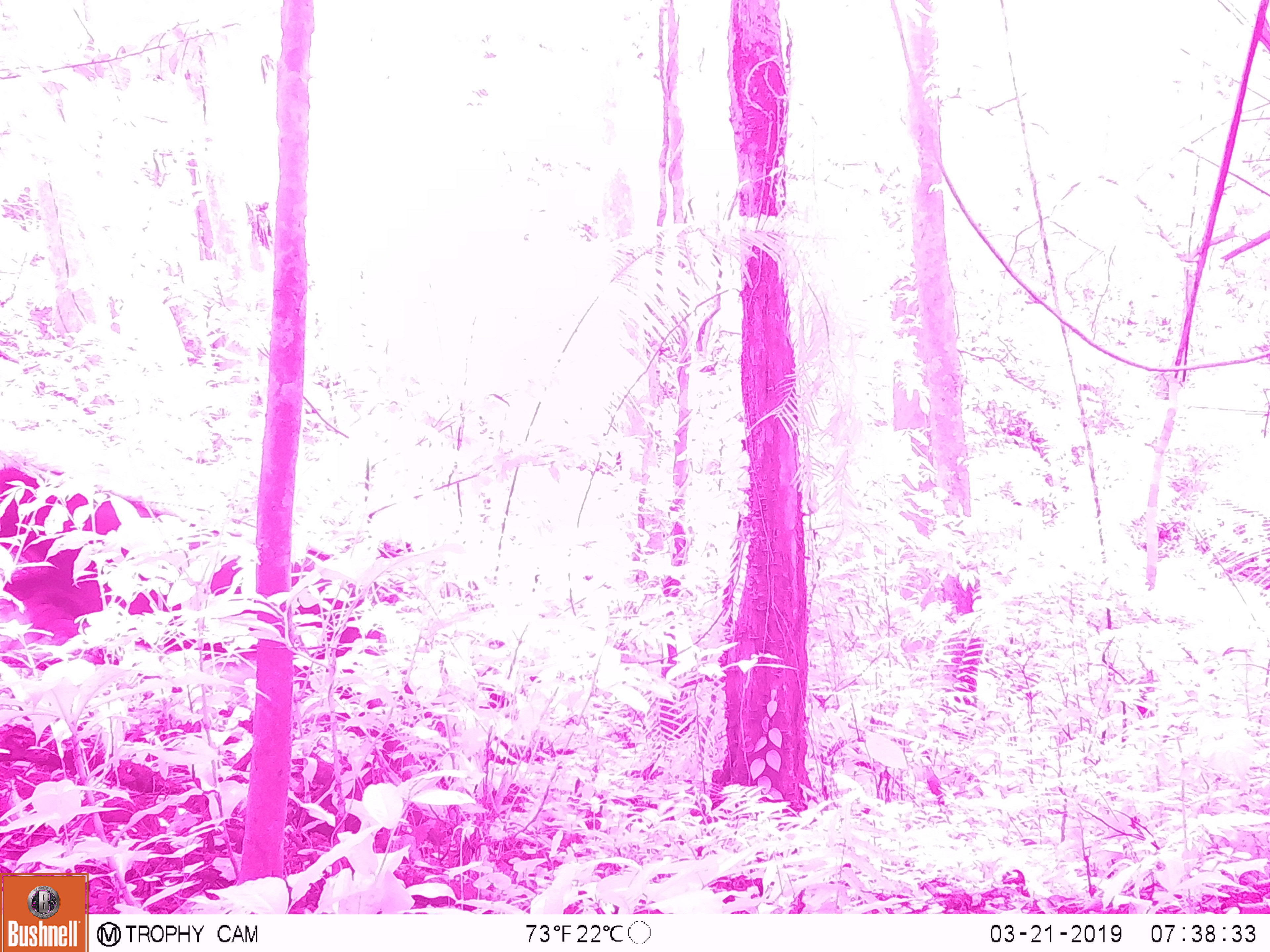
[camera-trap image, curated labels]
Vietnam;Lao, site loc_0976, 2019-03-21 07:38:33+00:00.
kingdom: Animalia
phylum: Chordata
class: Mammalia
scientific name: Mammalia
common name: mammal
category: unidentified mammal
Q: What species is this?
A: Unidentified mammal (mammal) (Mammalia).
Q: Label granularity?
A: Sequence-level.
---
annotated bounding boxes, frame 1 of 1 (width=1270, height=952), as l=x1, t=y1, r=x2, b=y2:
unidentified mammal: l=0, t=451, r=413, b=698